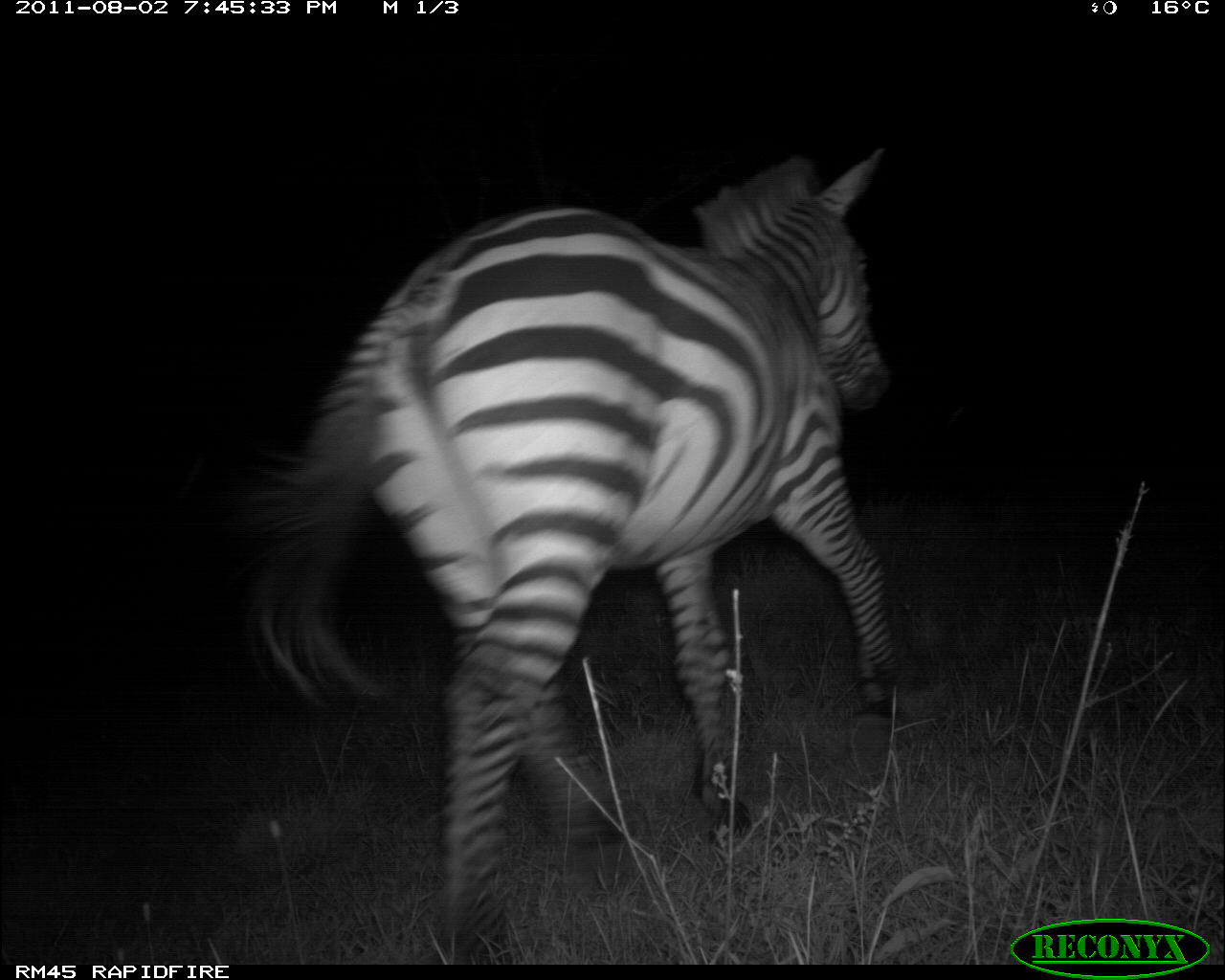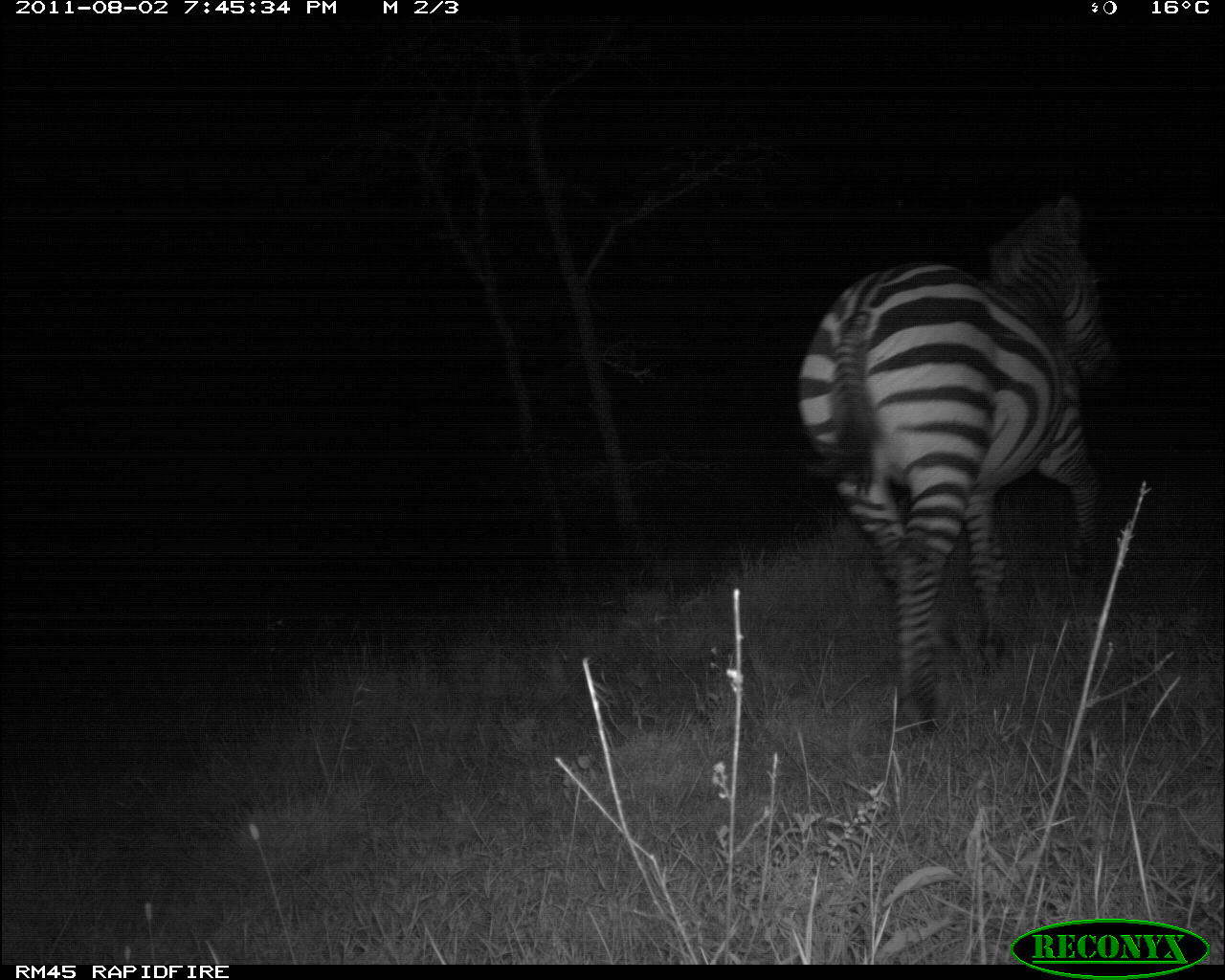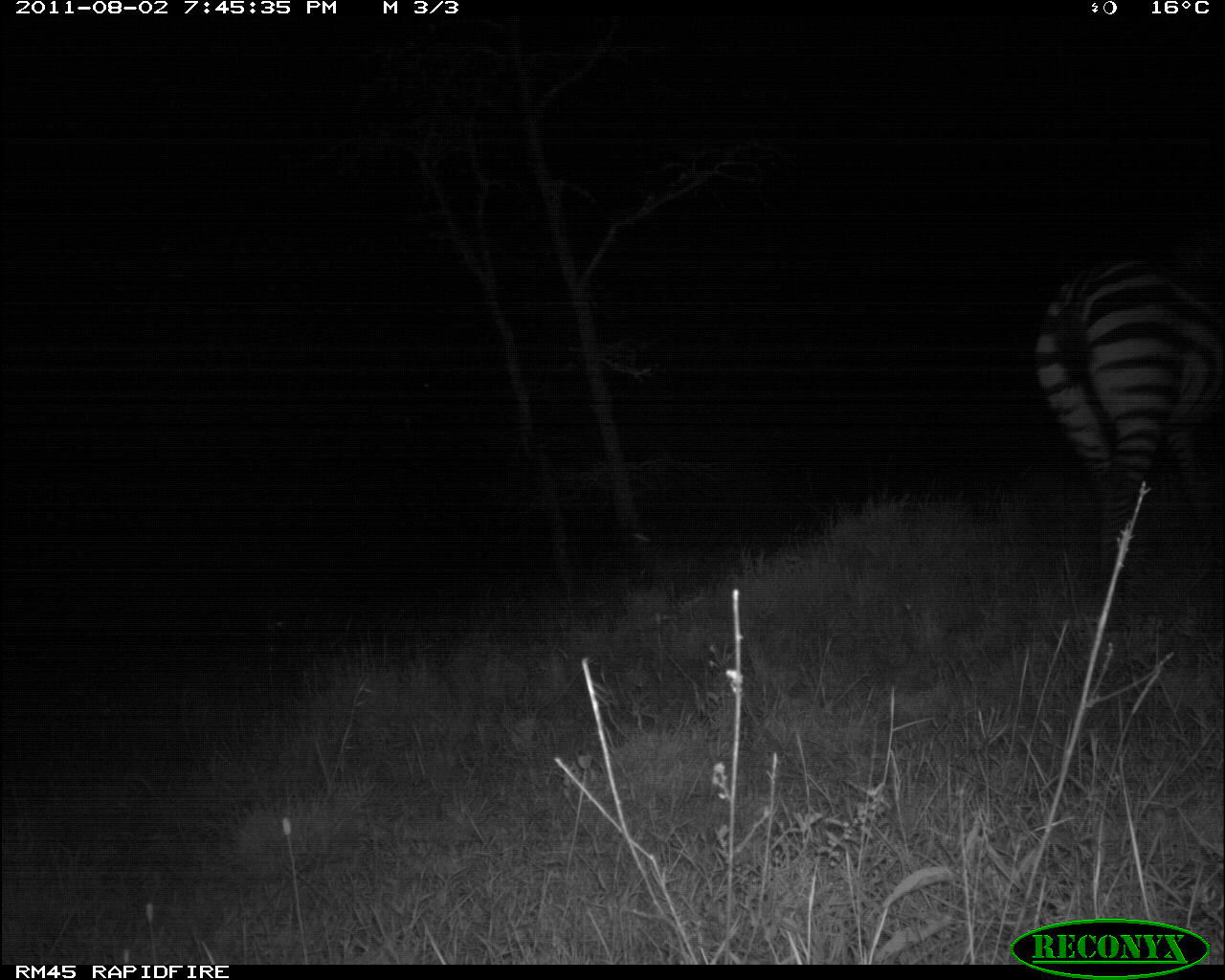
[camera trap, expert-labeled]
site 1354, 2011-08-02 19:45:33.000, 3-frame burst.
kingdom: Animalia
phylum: Chordata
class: Mammalia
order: Perissodactyla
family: Equidae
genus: Equus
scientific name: Equus quagga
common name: plains zebra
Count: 1.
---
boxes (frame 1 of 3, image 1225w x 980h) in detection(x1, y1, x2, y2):
equus quagga: detection(237, 143, 919, 963)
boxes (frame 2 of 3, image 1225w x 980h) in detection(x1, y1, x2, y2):
equus quagga: detection(796, 195, 1112, 735)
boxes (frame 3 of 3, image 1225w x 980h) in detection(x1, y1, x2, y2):
equus quagga: detection(1033, 259, 1225, 576)